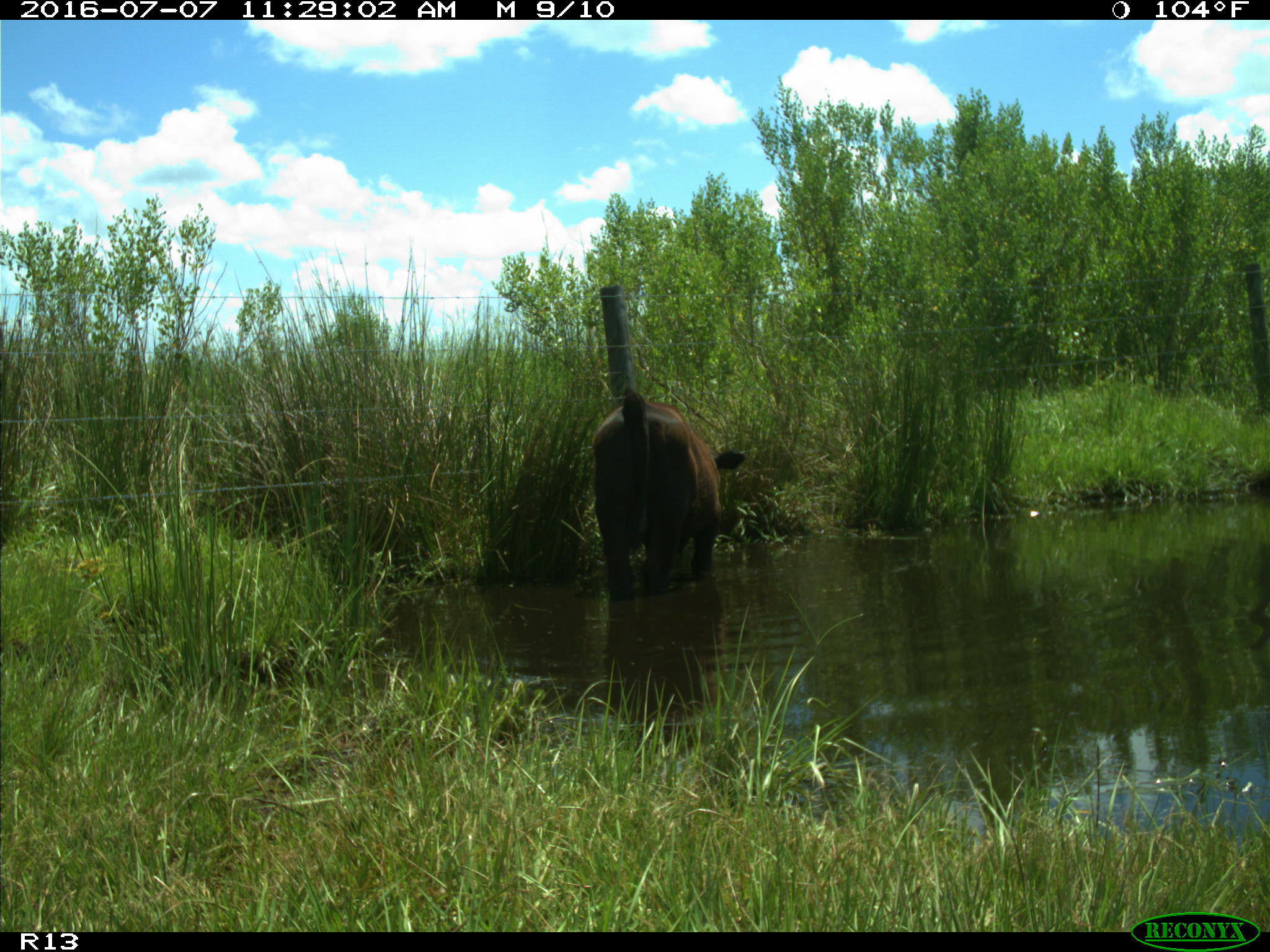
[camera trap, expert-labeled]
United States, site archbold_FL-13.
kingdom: Animalia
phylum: Chordata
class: Mammalia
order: Artiodactyla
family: Bovidae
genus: Bos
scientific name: Bos taurus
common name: domestic cow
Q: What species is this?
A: Bos taurus (domestic cow).